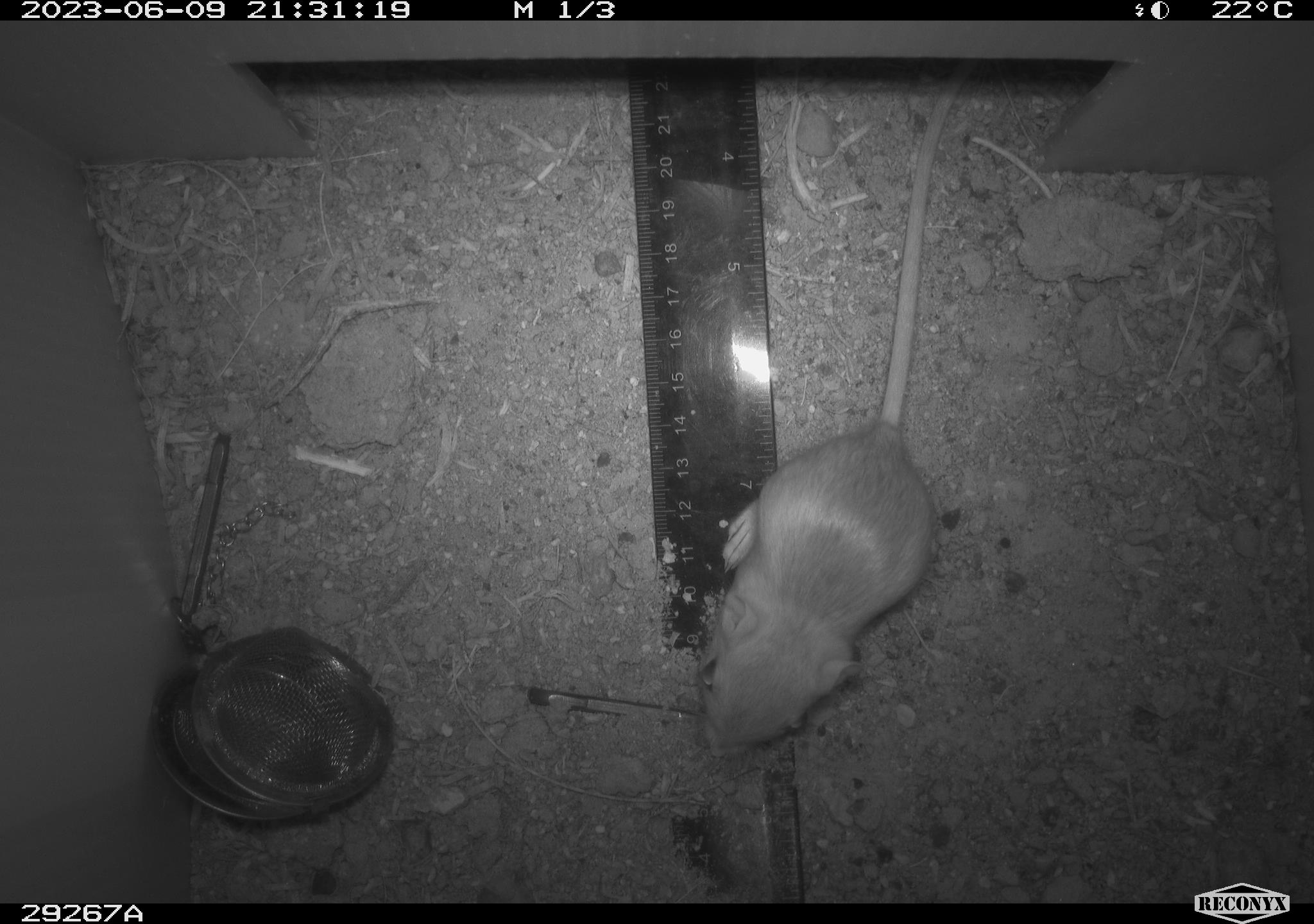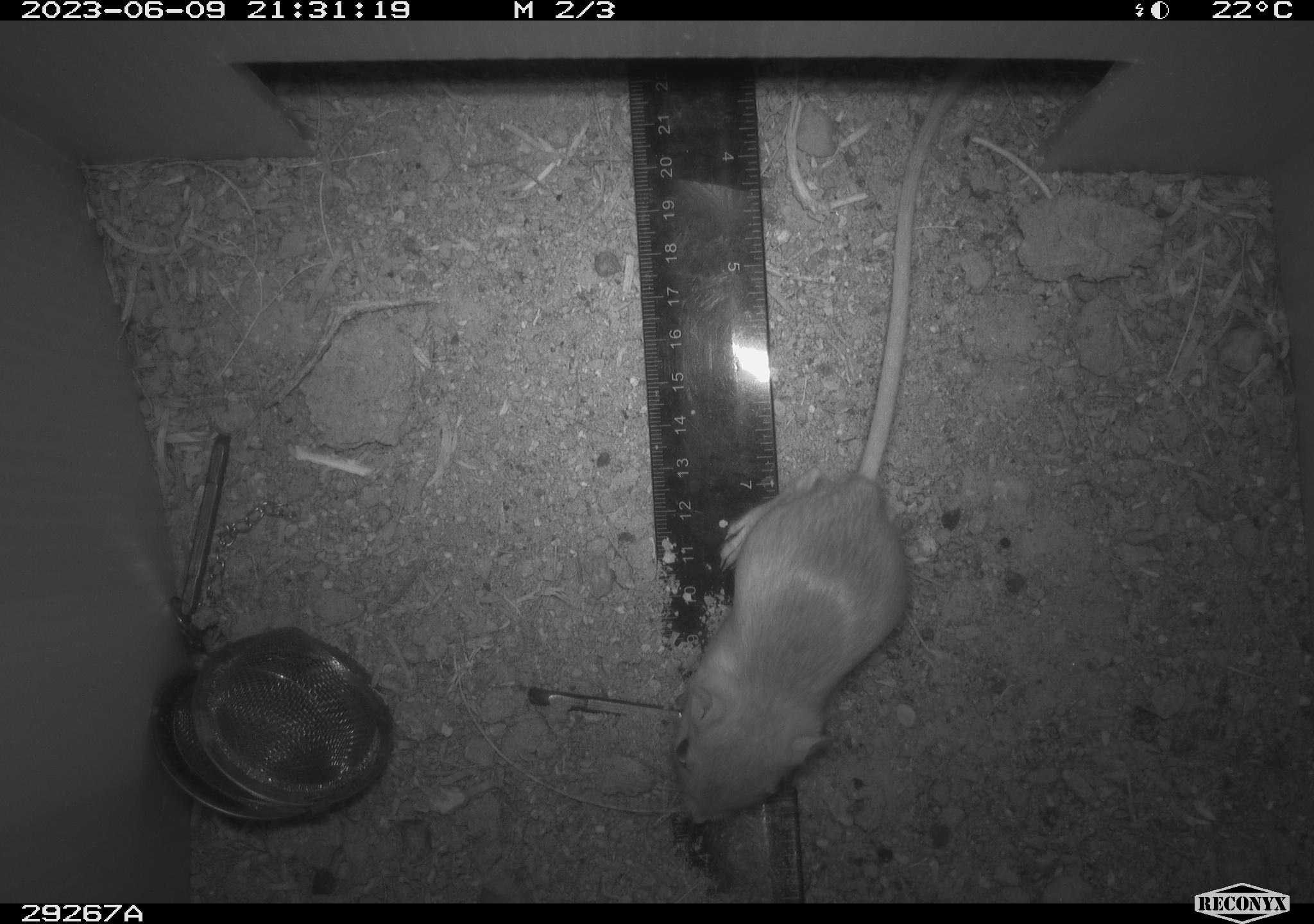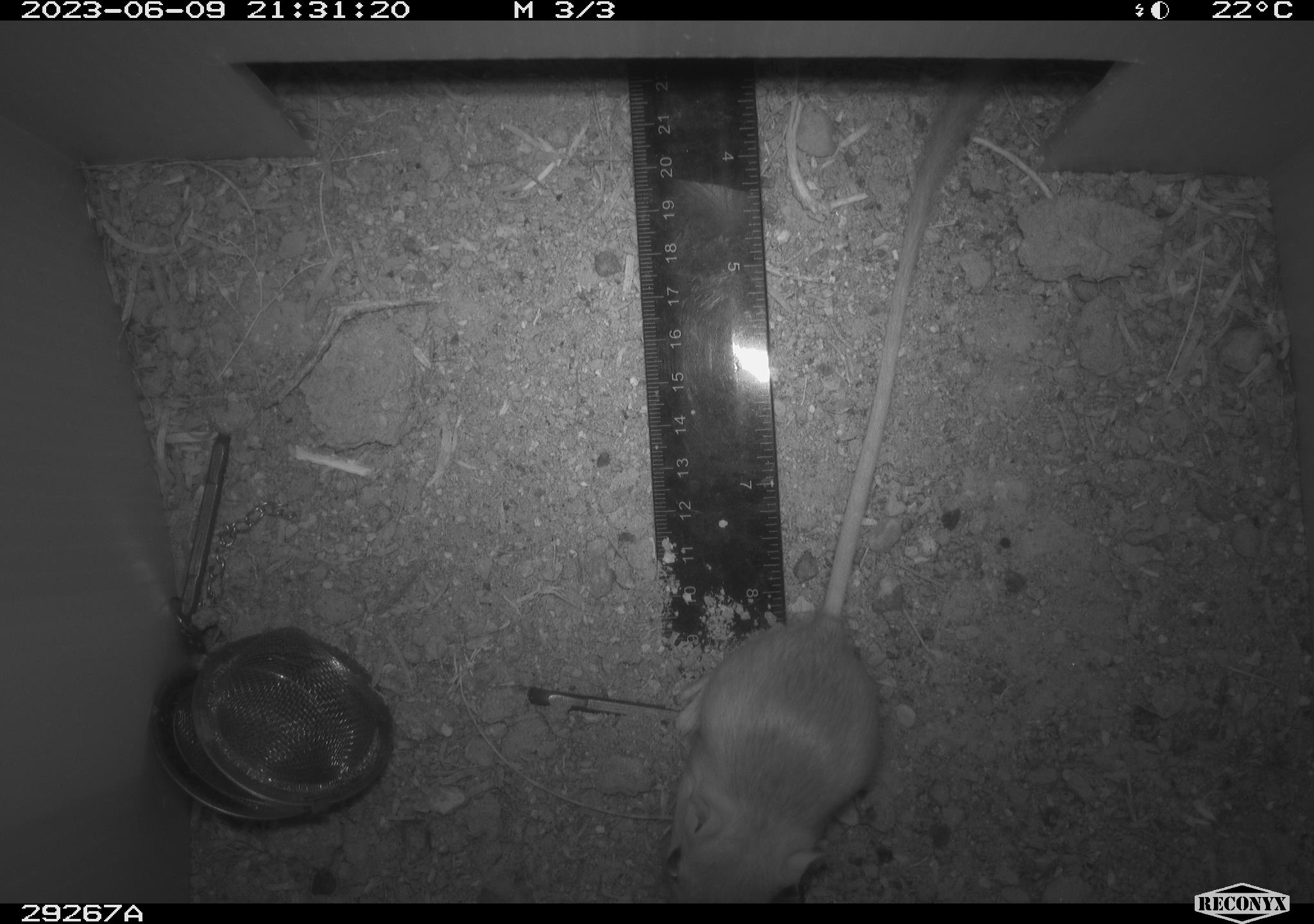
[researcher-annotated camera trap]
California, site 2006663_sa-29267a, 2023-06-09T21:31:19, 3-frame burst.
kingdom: Animalia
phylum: Chordata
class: Mammalia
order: Rodentia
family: Heteromyidae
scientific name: Heteromyidae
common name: kangaroo rats and pocket mice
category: heteromyidae family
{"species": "heteromyidae family (kangaroo rats and pocket mice) (Heteromyidae)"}